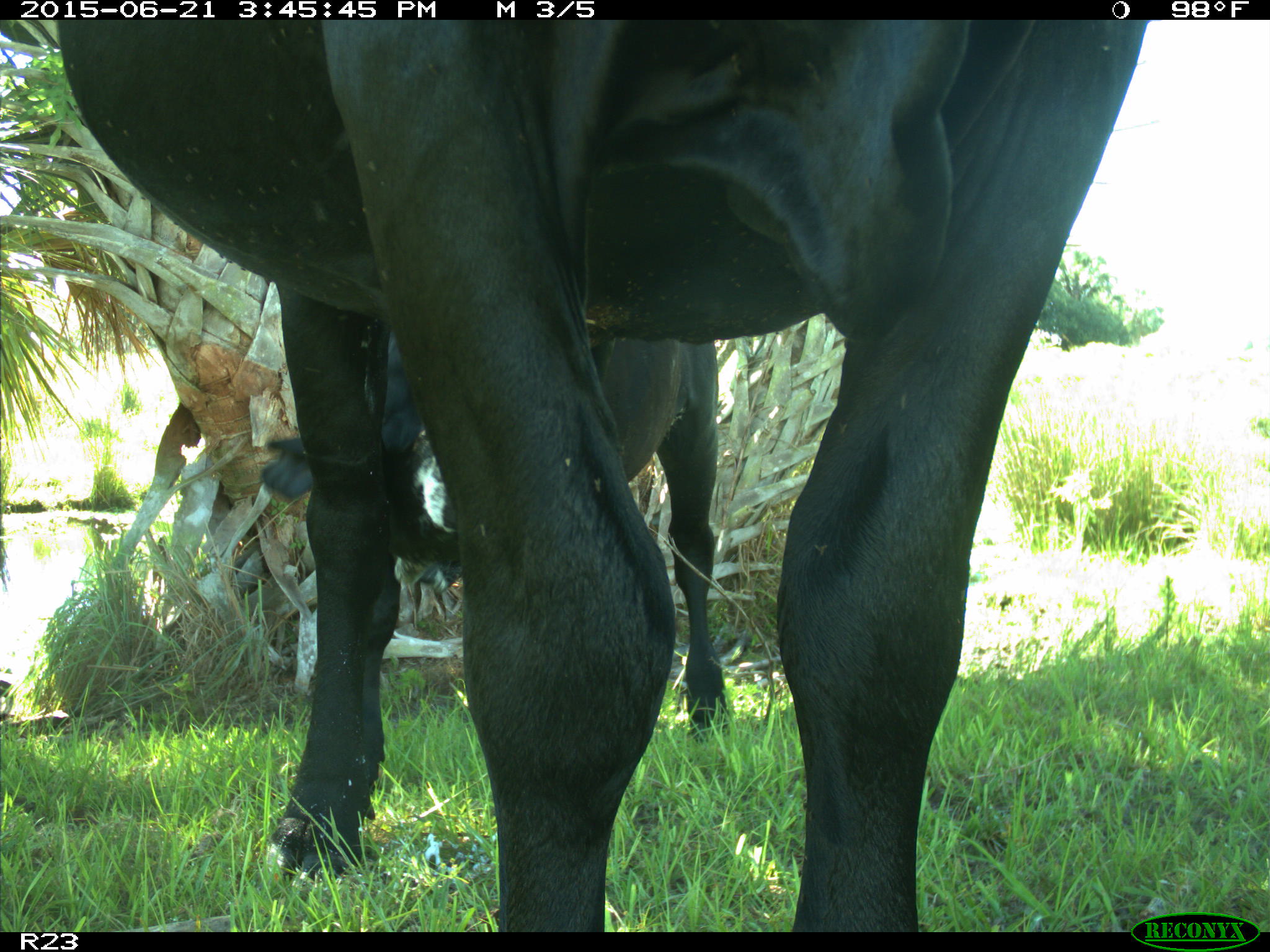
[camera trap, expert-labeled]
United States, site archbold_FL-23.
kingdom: Animalia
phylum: Chordata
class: Mammalia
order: Artiodactyla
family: Bovidae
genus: Bos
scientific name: Bos taurus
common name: domestic cow